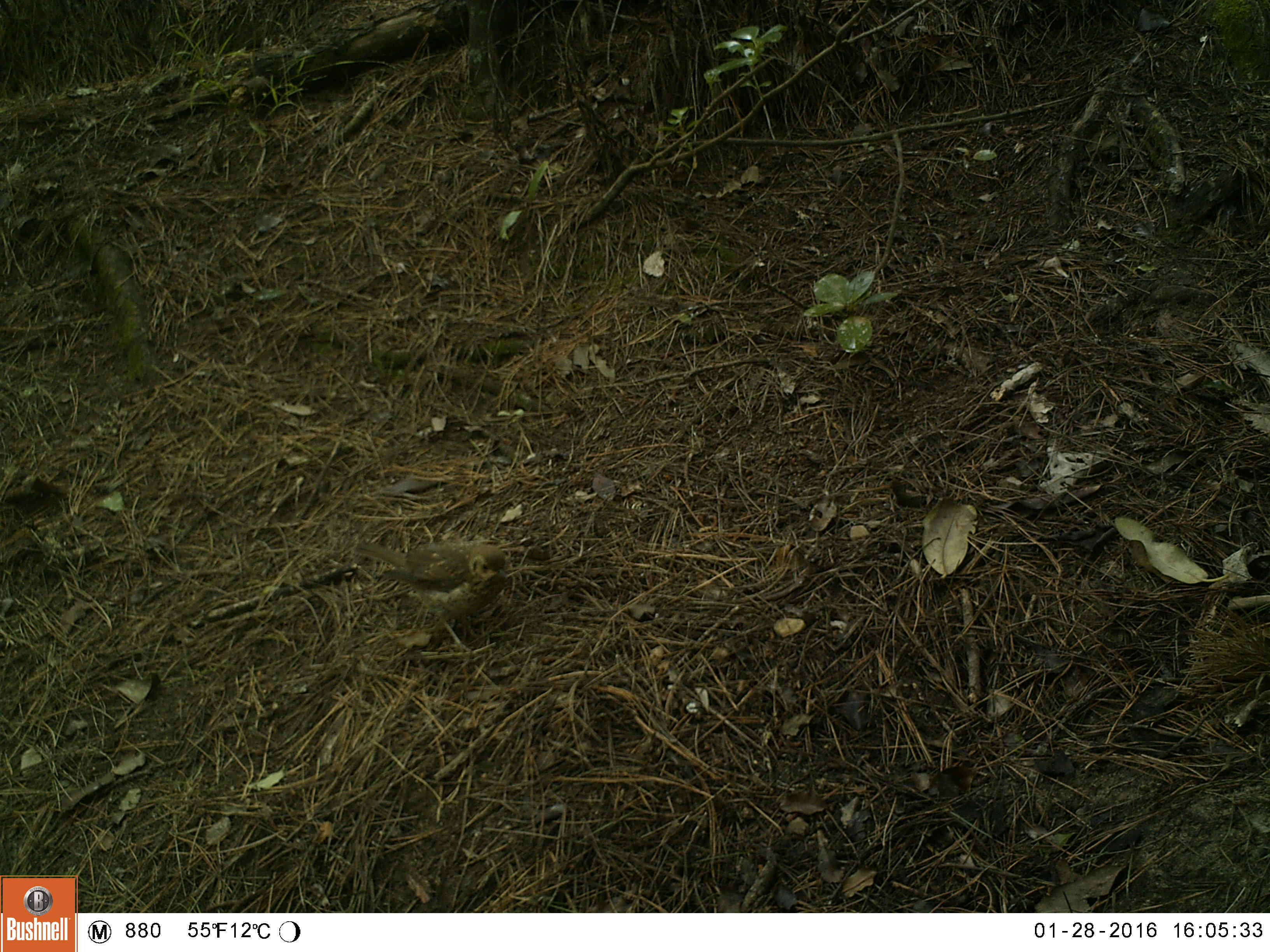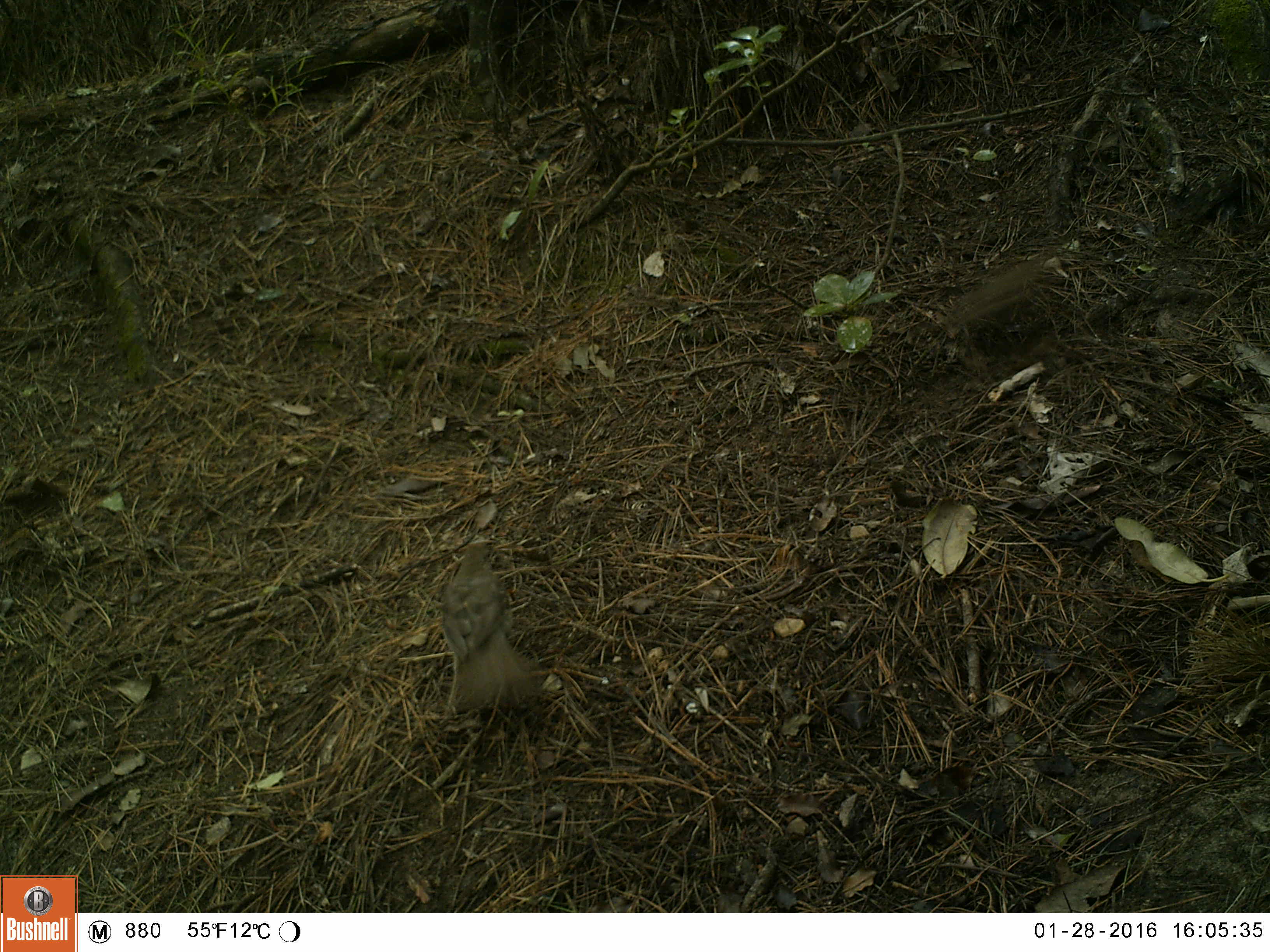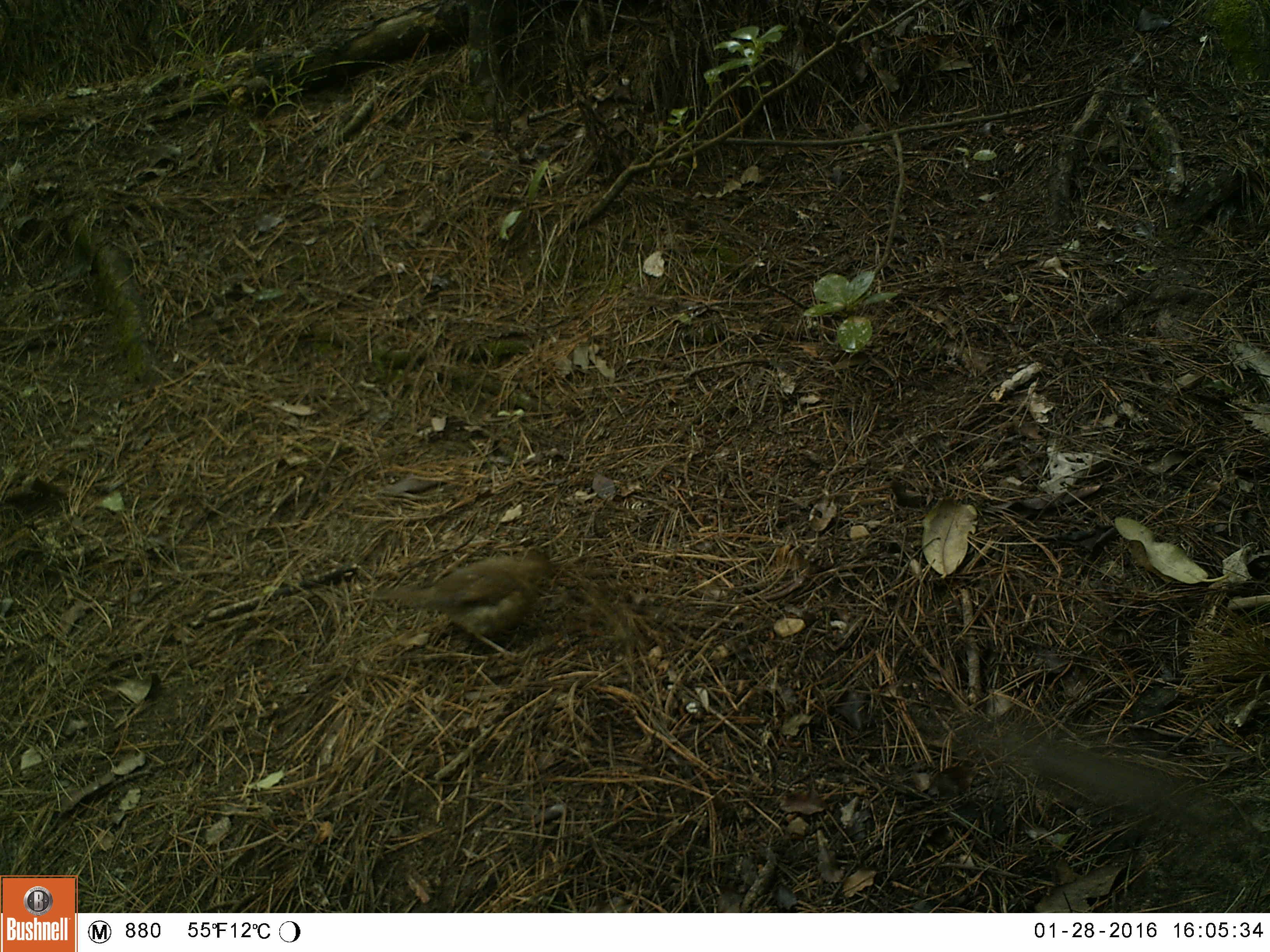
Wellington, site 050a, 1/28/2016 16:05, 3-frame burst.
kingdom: Animalia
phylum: Chordata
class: Aves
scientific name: Aves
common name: bird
Bird (Aves).